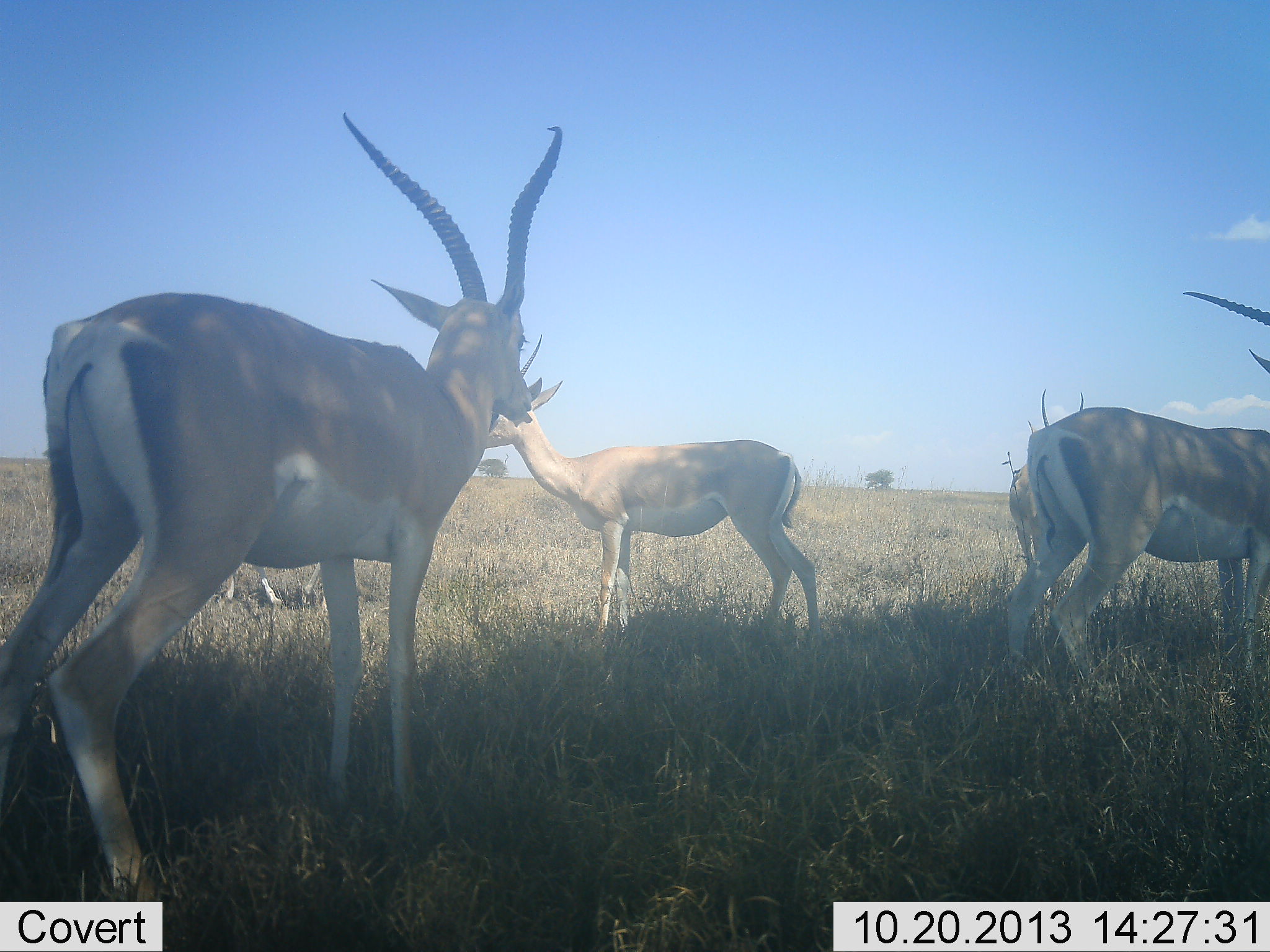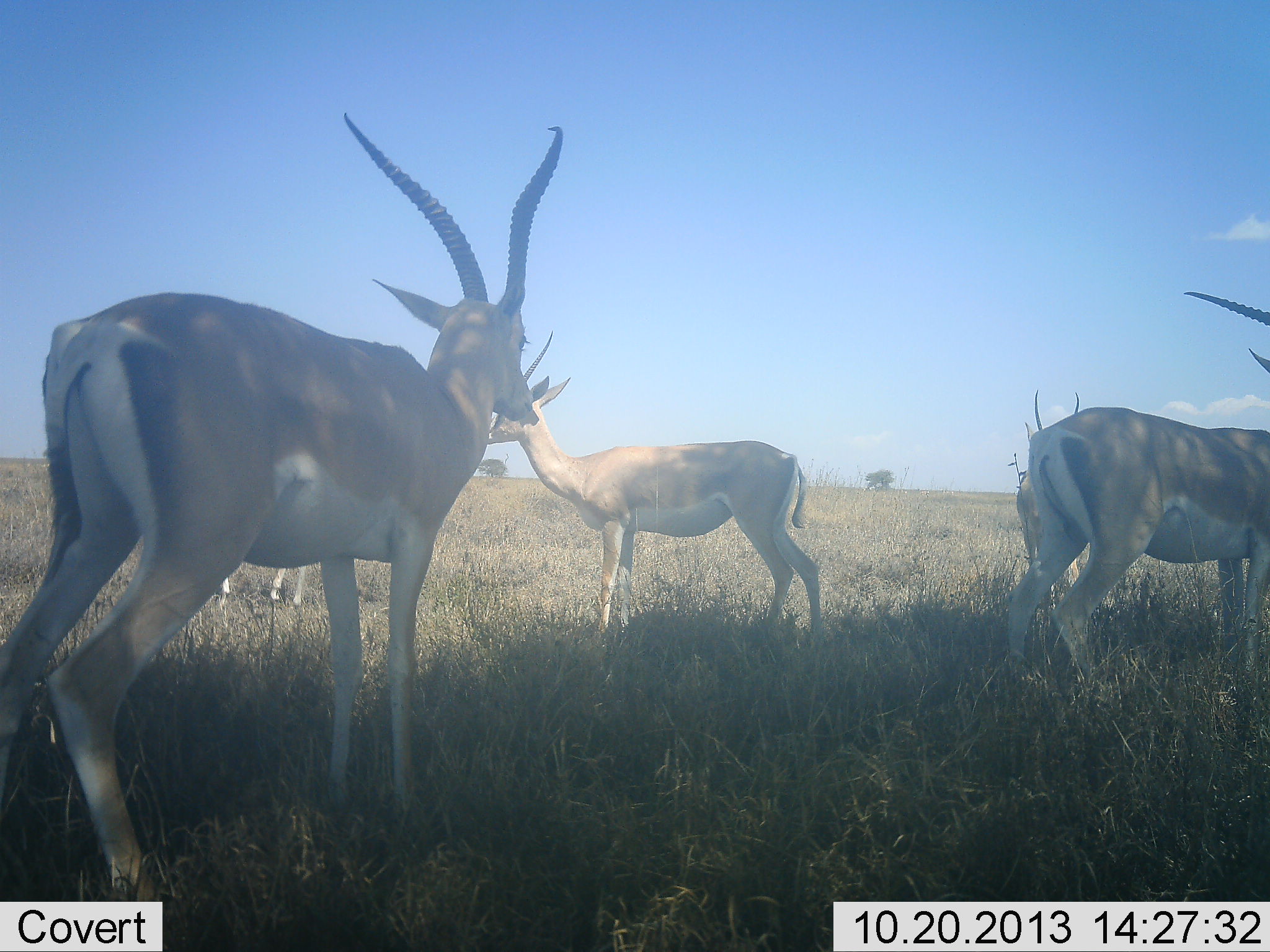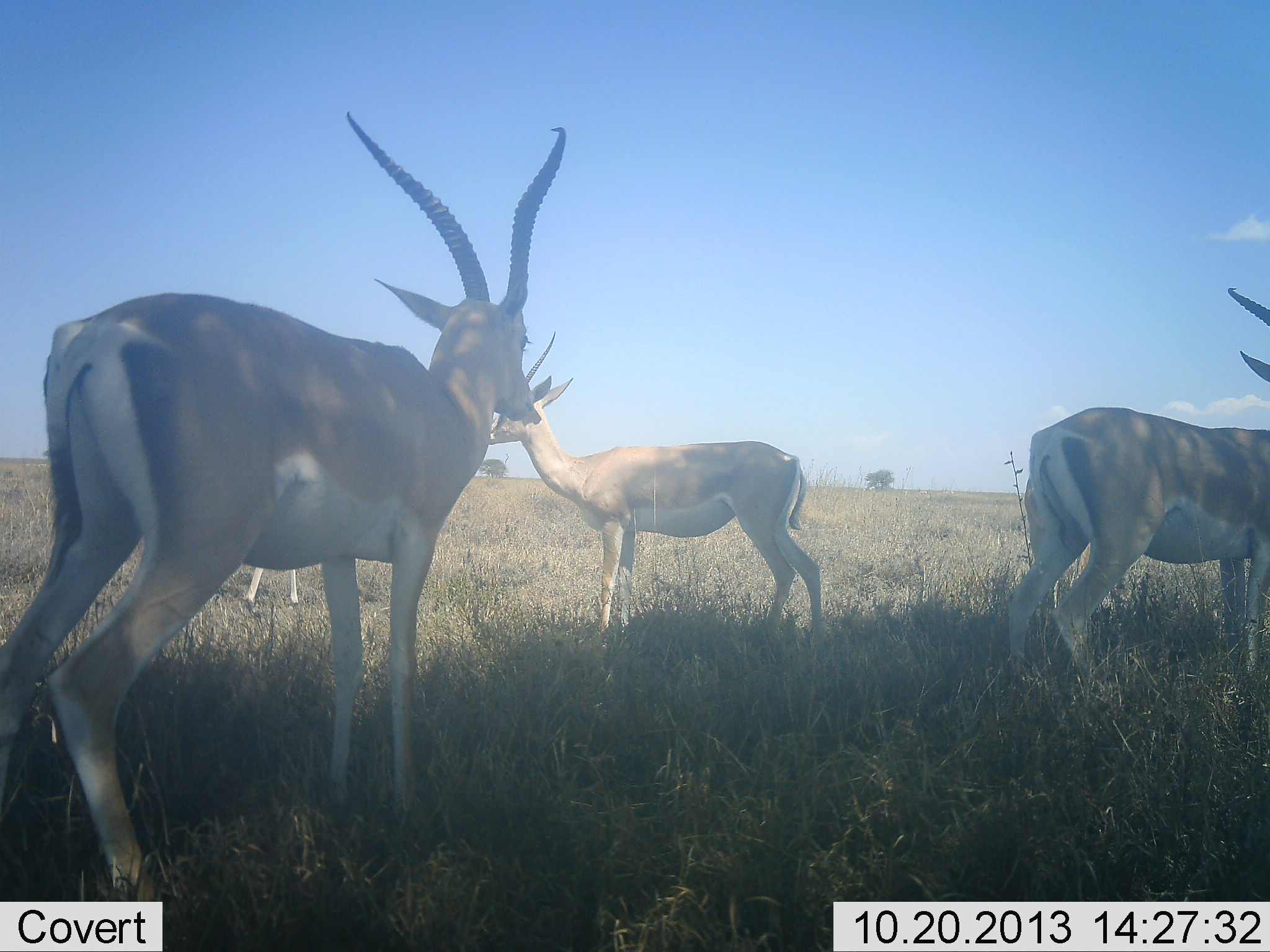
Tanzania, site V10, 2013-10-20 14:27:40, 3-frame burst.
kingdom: Animalia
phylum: Chordata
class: Mammalia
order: Artiodactyla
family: Bovidae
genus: Nanger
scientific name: Nanger granti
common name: grant's gazelle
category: gazellegrants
Gazellegrants (grant's gazelle) (Nanger granti), count 5. Behavior (volunteer vote fractions): standing 100%, resting 6%, moving 0%, interacting 0%. Young present (vote fraction): 6%. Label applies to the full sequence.